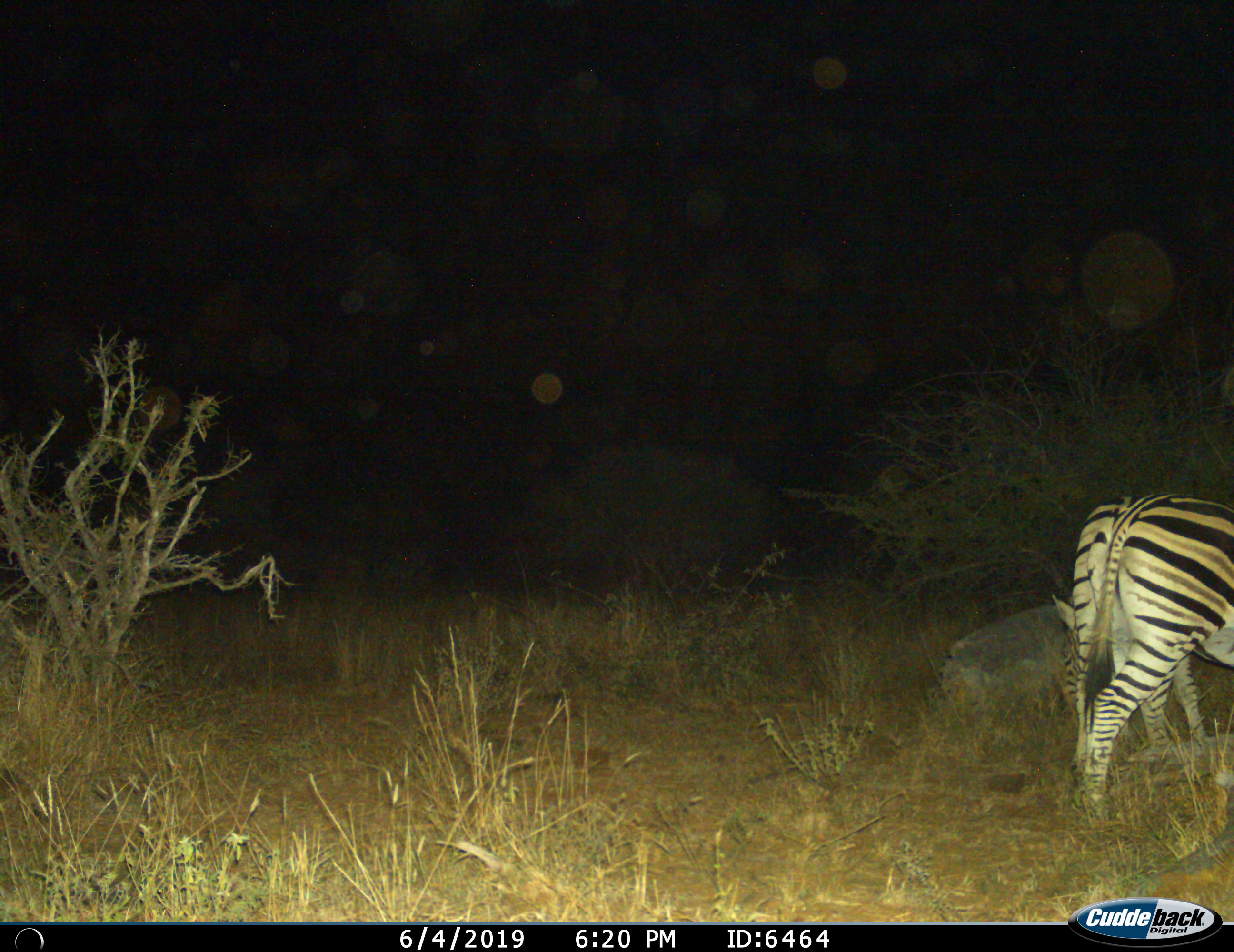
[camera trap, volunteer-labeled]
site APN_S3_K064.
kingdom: Animalia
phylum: Chordata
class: Mammalia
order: Perissodactyla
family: Equidae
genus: Equus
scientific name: Equus quagga burchellii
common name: burchell's zebra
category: zebraburchells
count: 1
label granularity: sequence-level